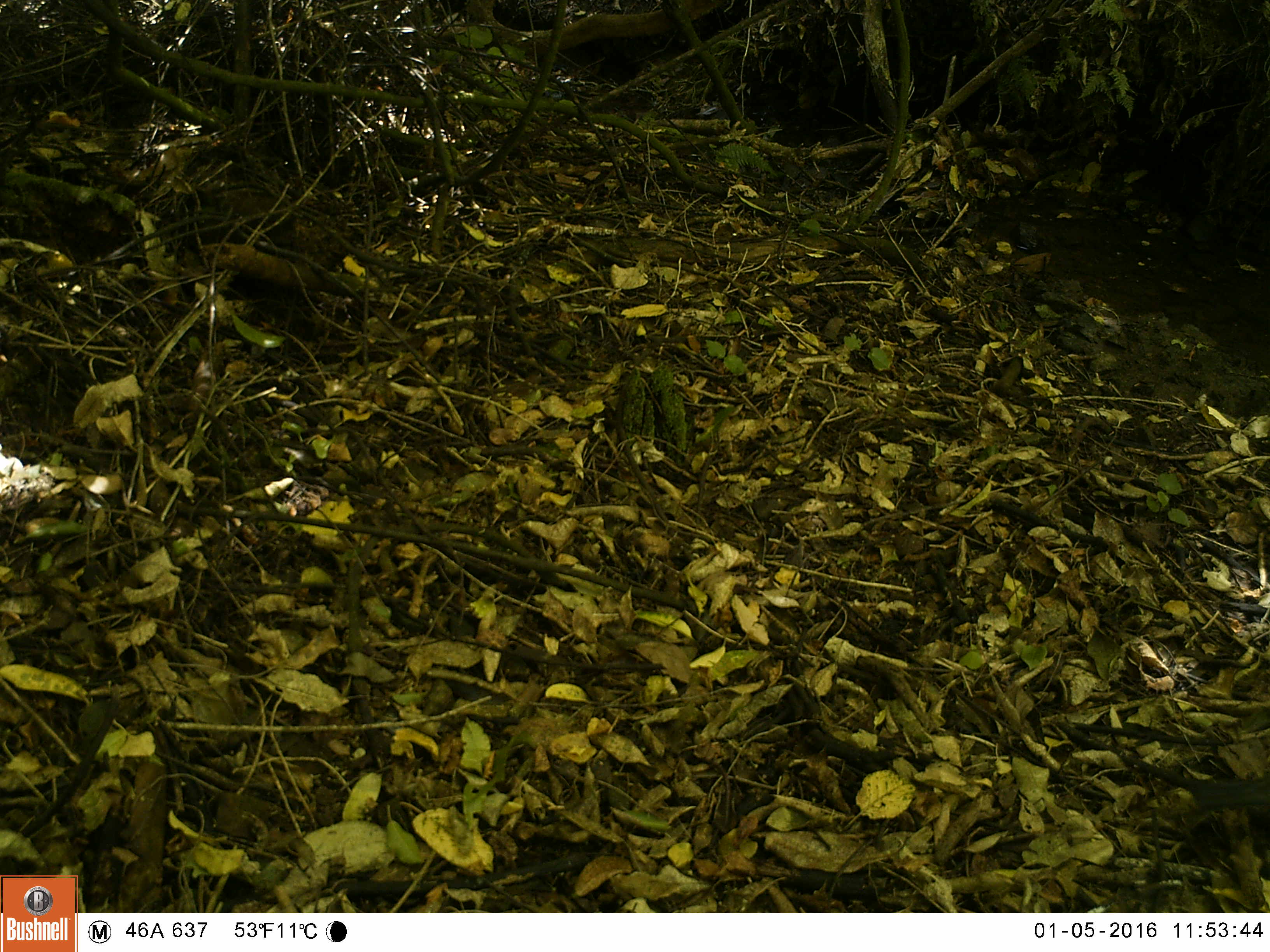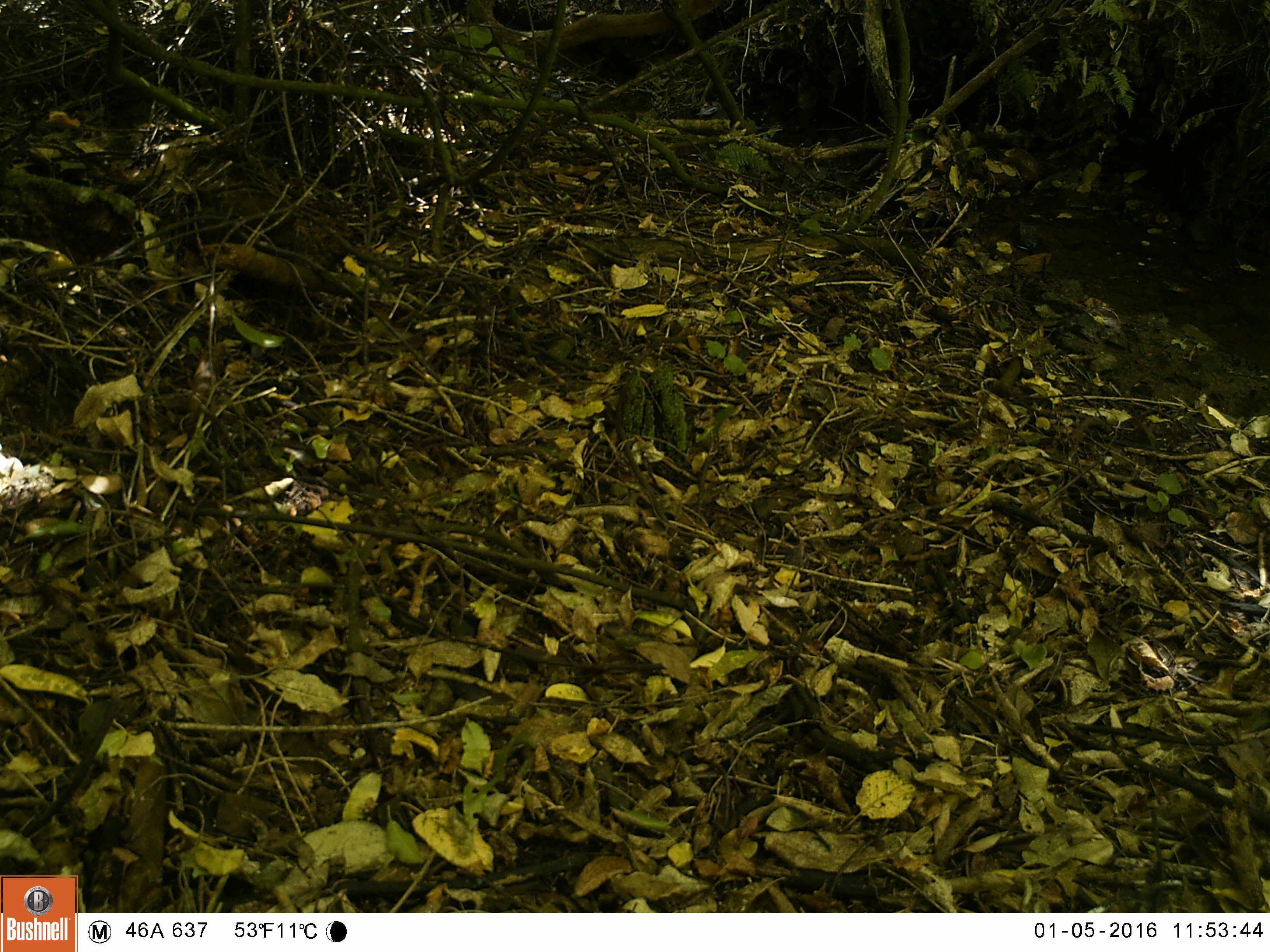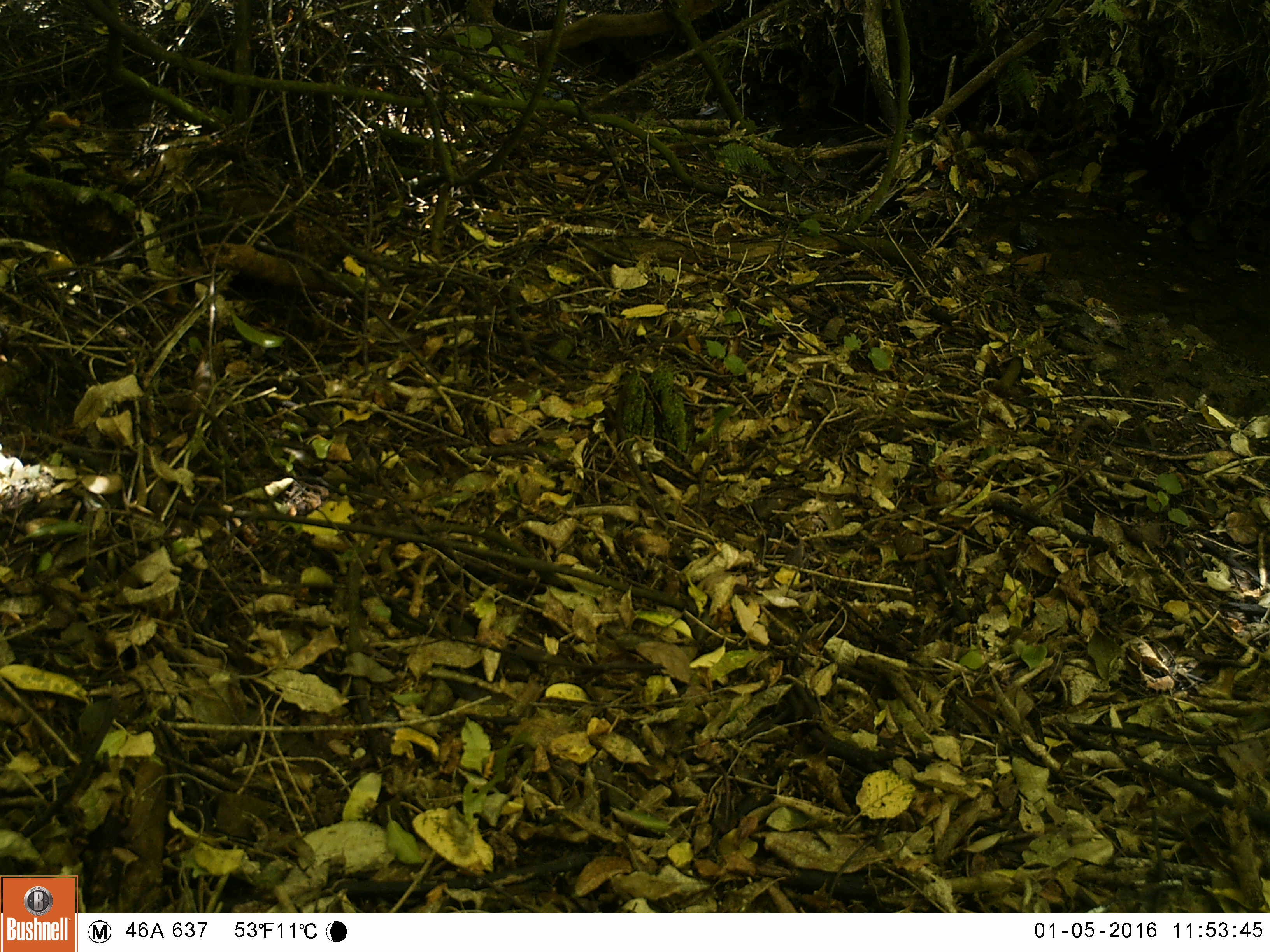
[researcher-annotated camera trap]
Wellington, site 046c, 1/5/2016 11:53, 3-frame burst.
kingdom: Animalia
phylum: Chordata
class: Aves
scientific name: Aves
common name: bird